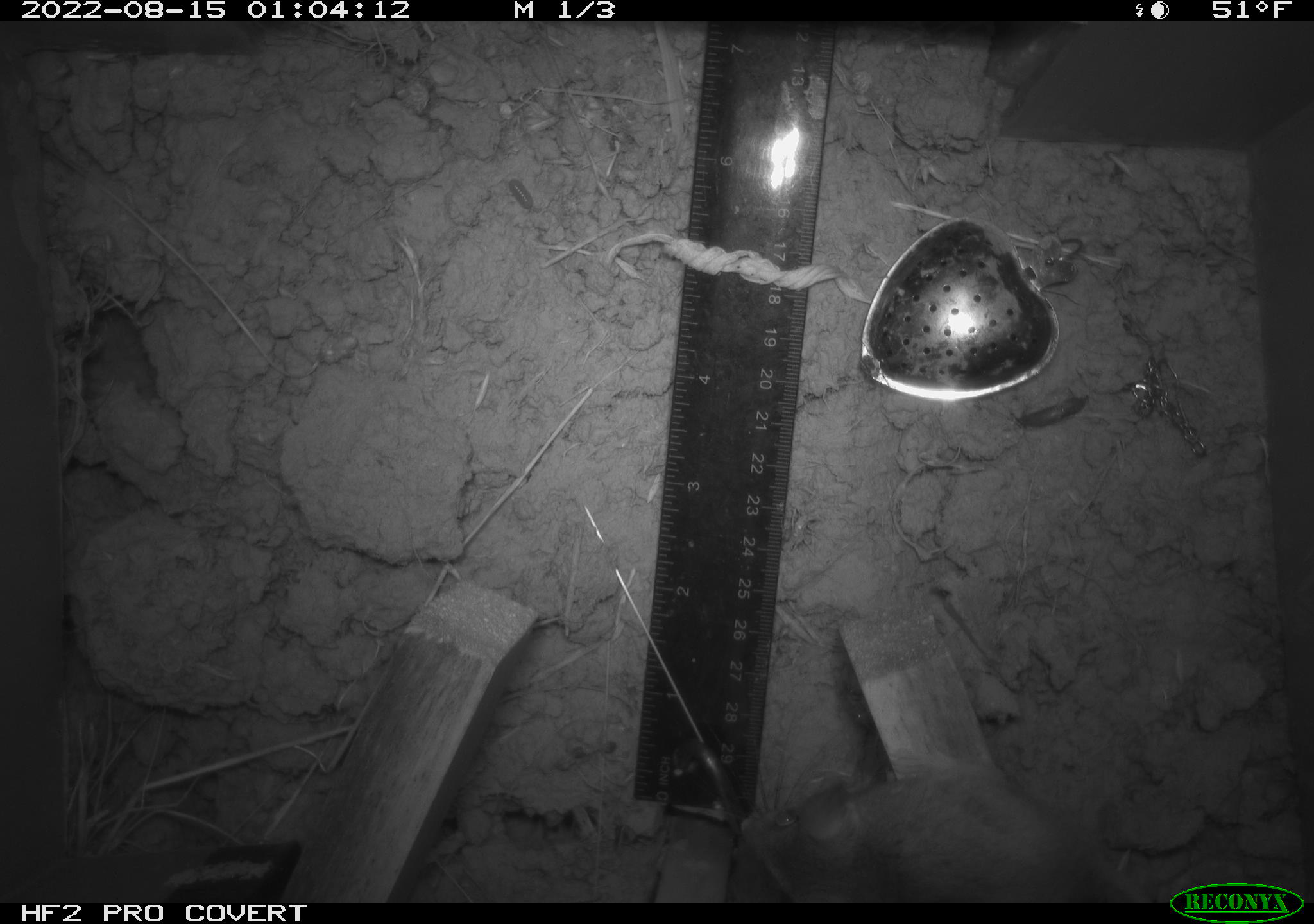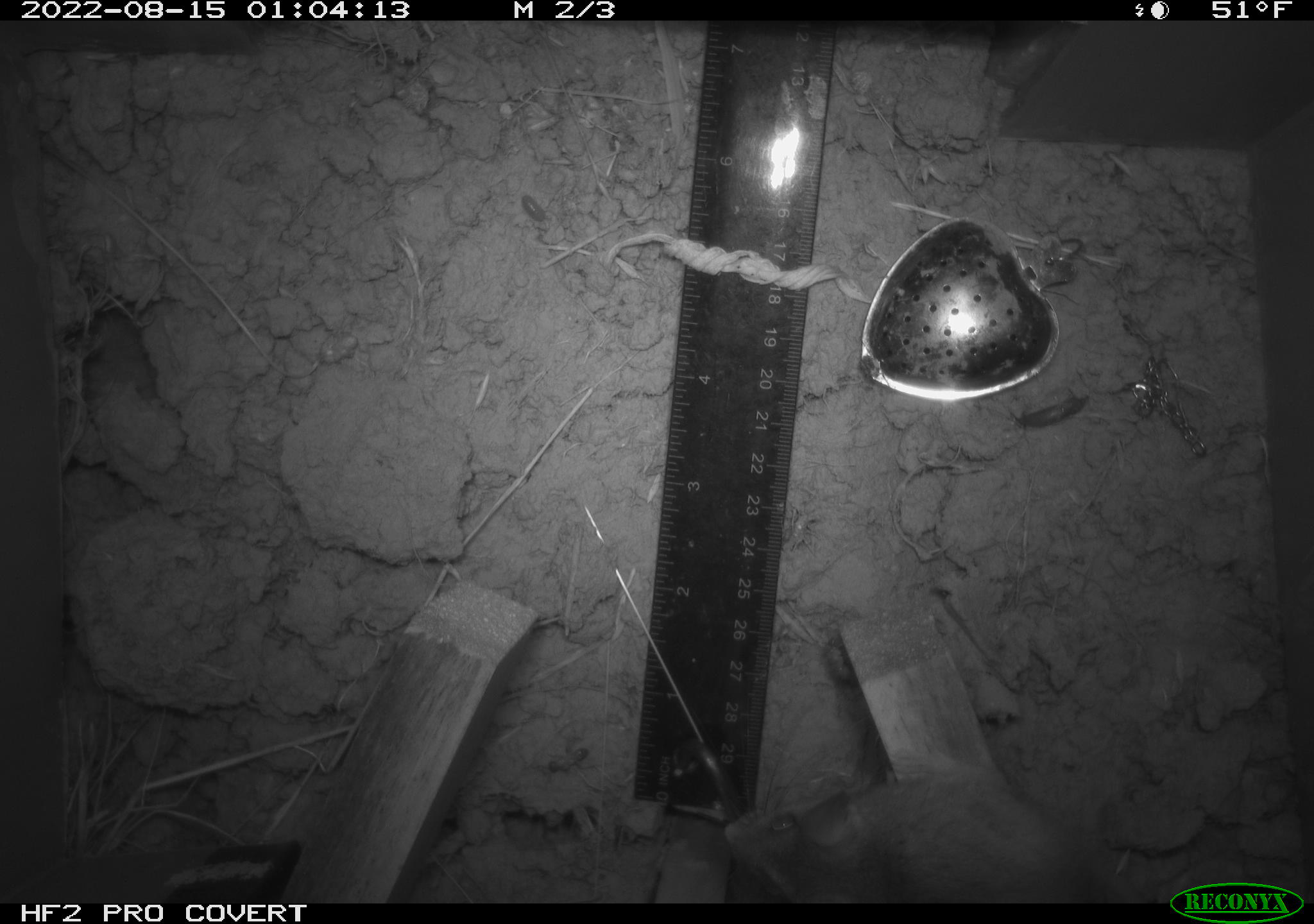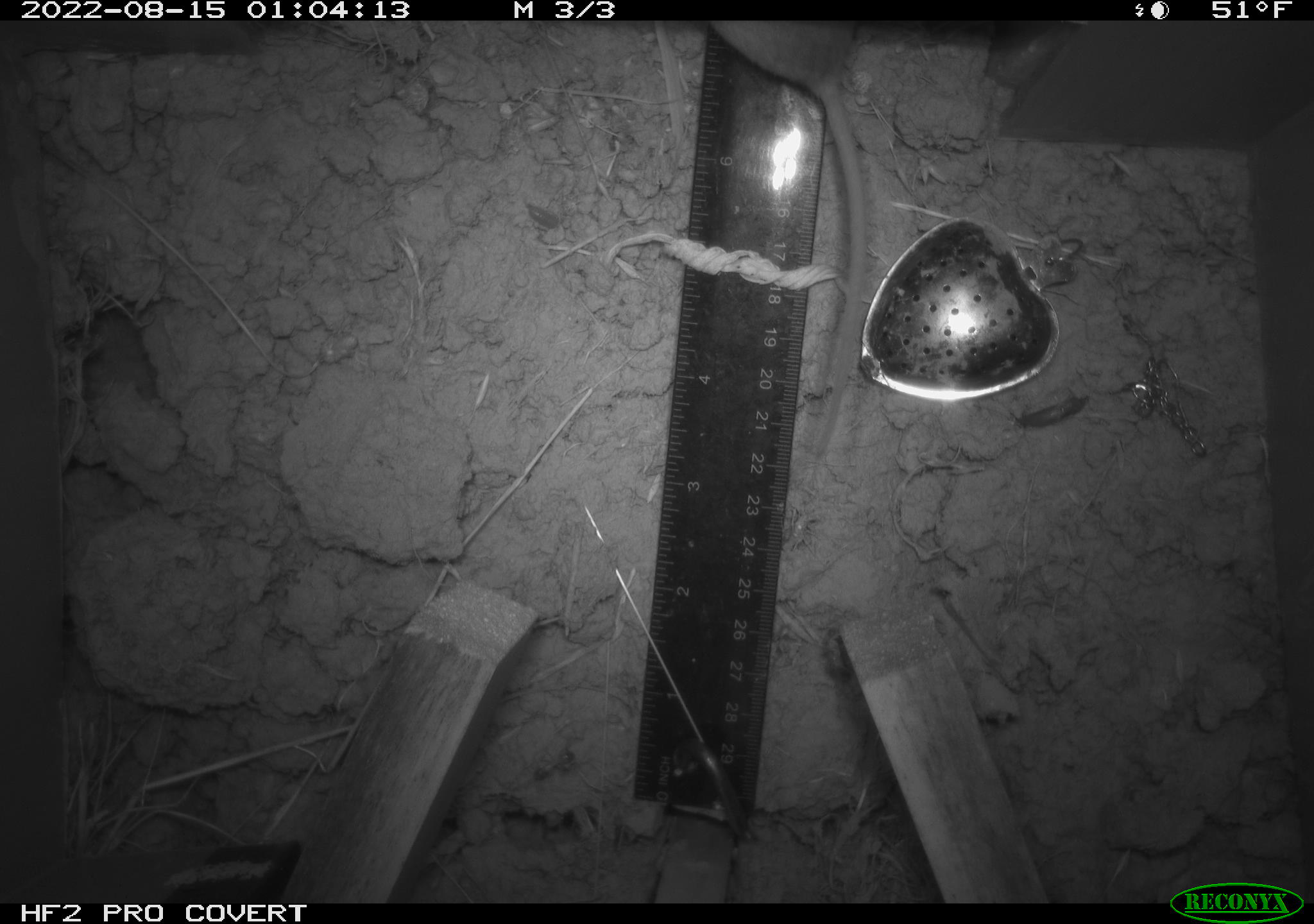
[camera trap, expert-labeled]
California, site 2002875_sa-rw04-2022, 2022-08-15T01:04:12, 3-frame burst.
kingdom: Animalia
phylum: Chordata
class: Mammalia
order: Rodentia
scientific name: Rodentia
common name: mouse species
Mouse species (Rodentia).